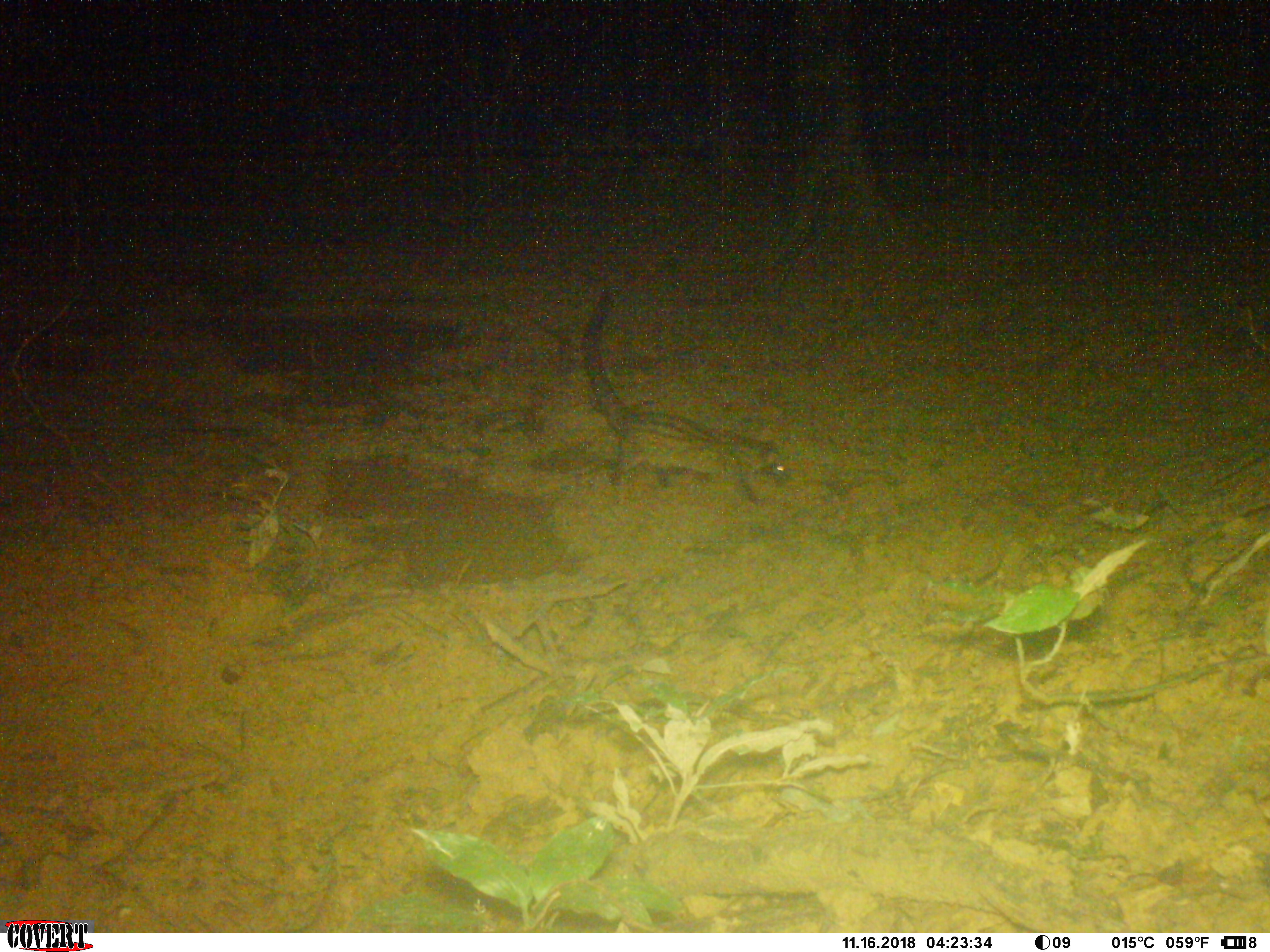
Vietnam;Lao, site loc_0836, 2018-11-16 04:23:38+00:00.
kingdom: Animalia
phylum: Chordata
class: Mammalia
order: Carnivora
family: Viverridae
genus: Paradoxurus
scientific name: Paradoxurus hermaphroditus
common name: common palm civet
Common palm civet (Paradoxurus hermaphroditus). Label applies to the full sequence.